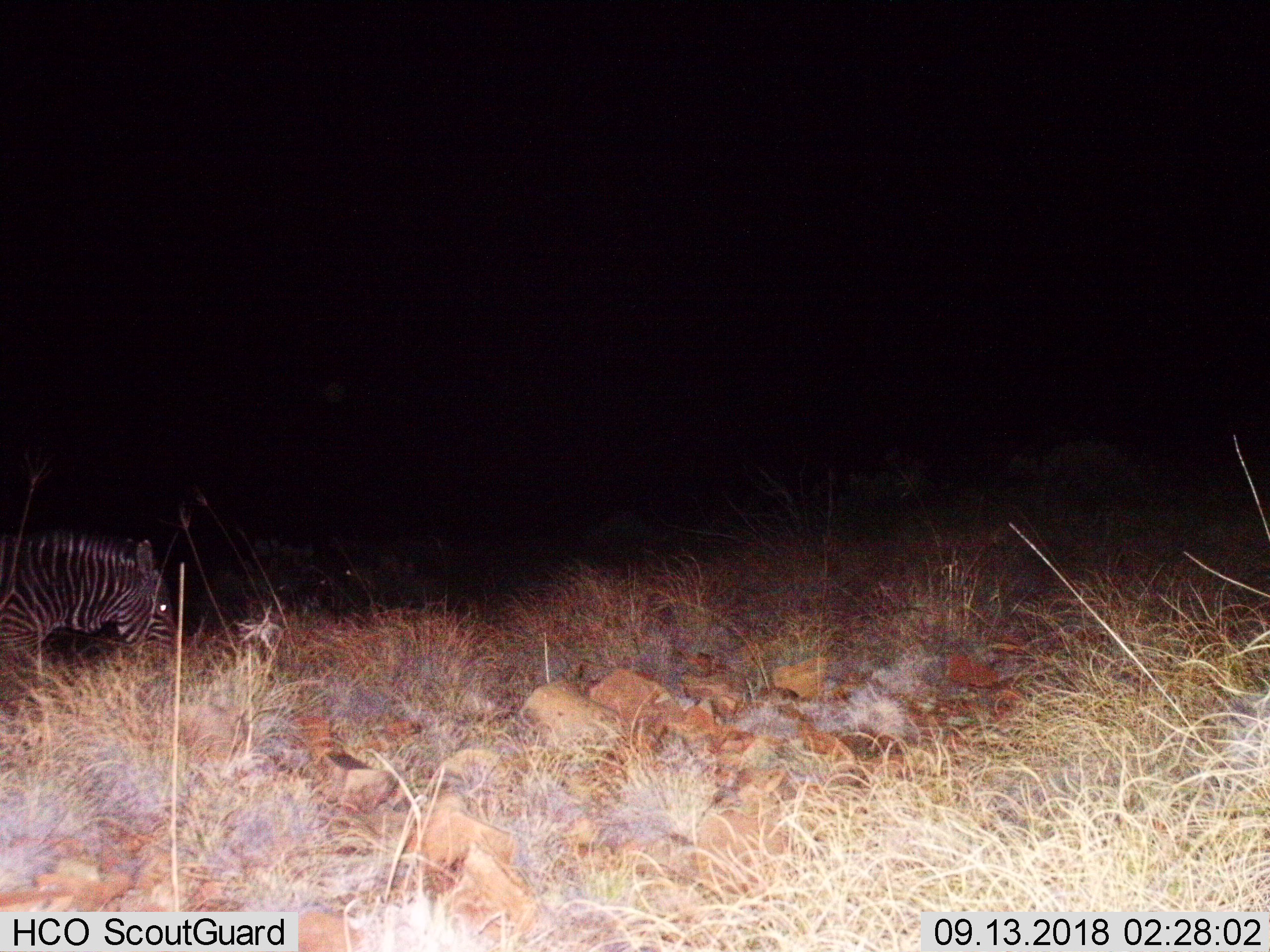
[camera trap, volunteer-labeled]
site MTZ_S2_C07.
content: unidentified animal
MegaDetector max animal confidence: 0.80